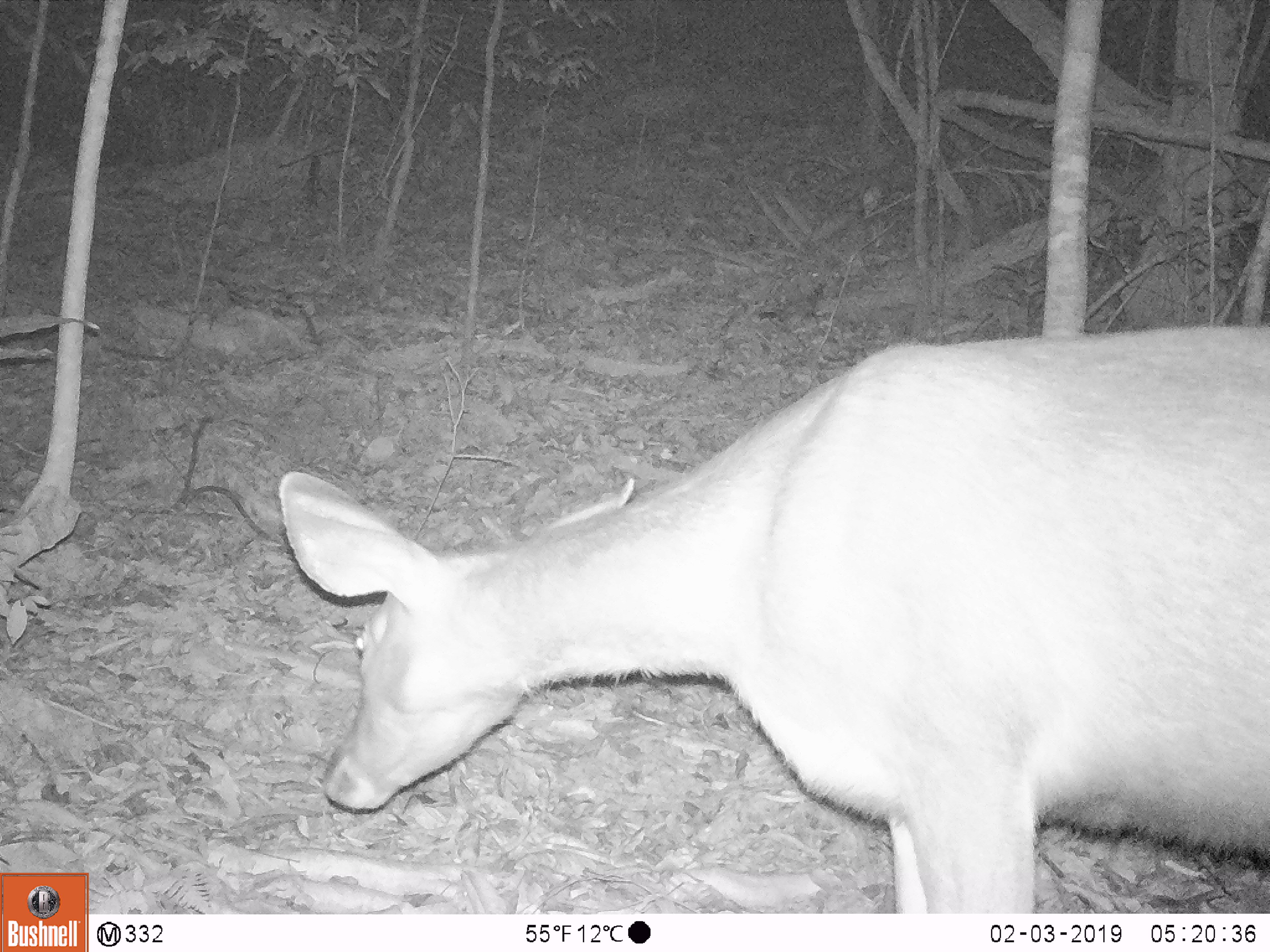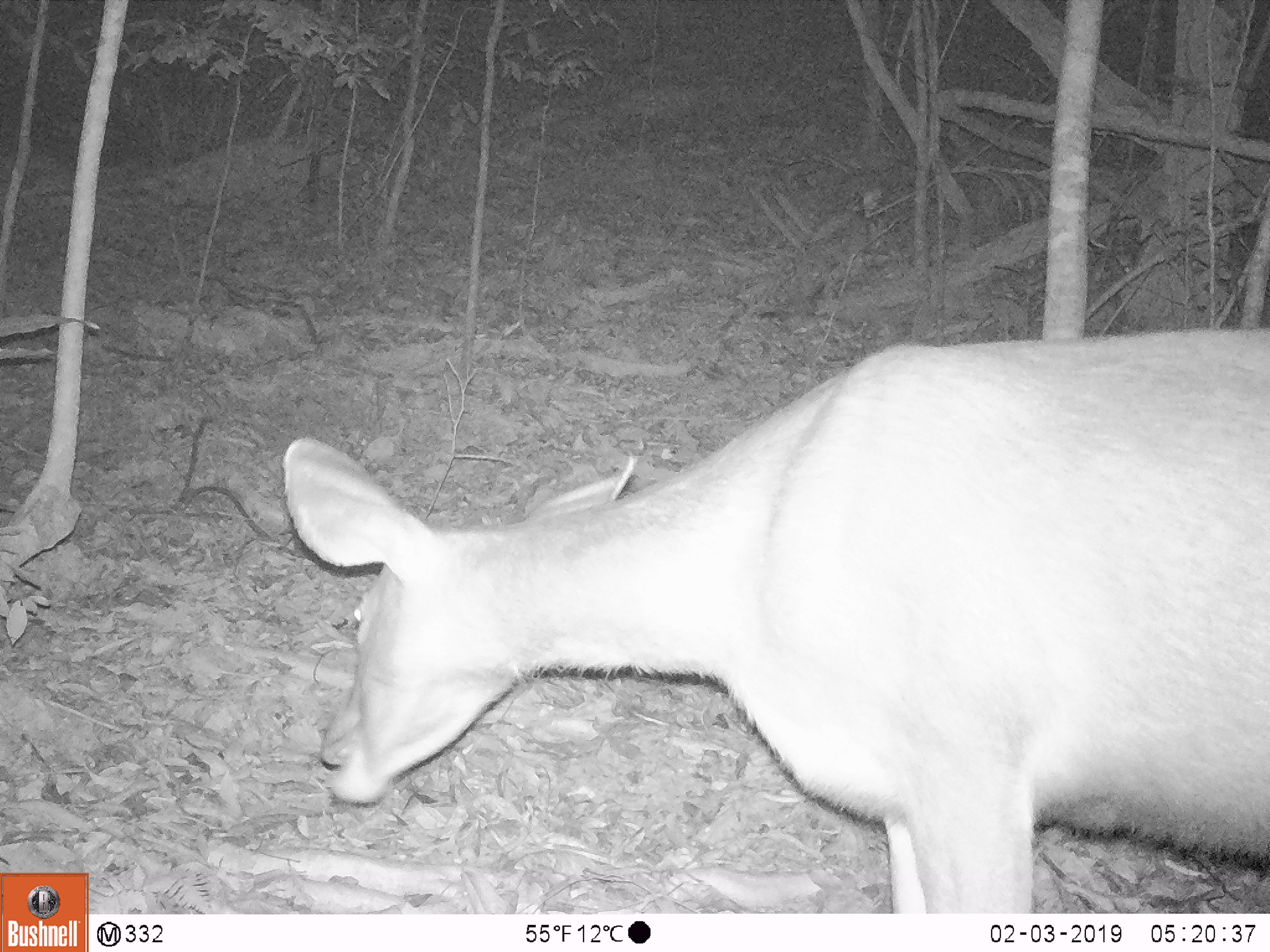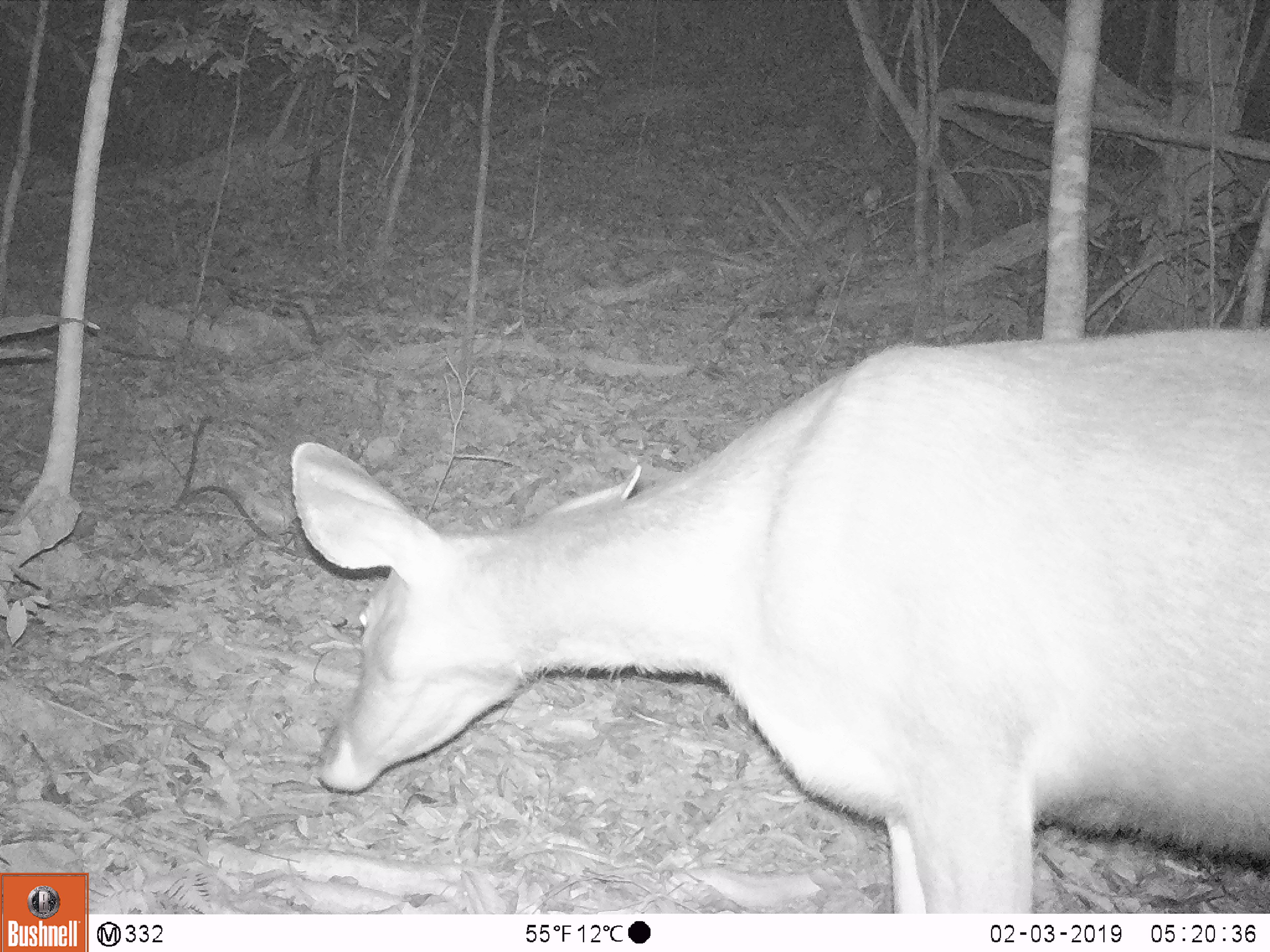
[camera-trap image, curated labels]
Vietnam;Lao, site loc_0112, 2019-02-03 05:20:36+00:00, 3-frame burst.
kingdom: Animalia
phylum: Chordata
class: Mammalia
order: Artiodactyla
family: Cervidae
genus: Rusa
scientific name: Rusa unicolor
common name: sambar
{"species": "sambar (Rusa unicolor)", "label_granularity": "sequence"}